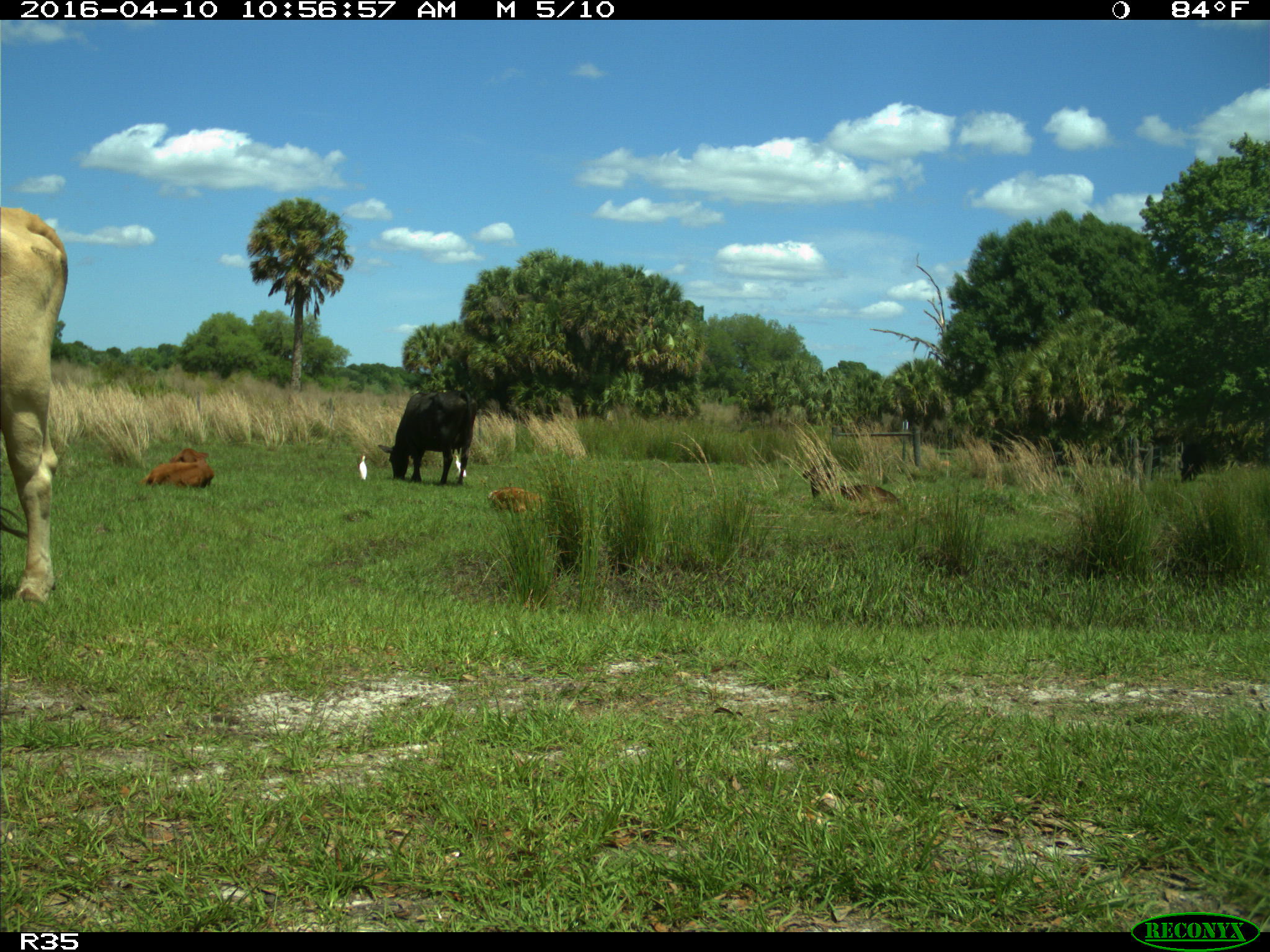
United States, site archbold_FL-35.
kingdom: Animalia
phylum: Chordata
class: Mammalia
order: Artiodactyla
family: Bovidae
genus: Bos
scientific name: Bos taurus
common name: domestic cow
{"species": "Bos taurus (domestic cow)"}